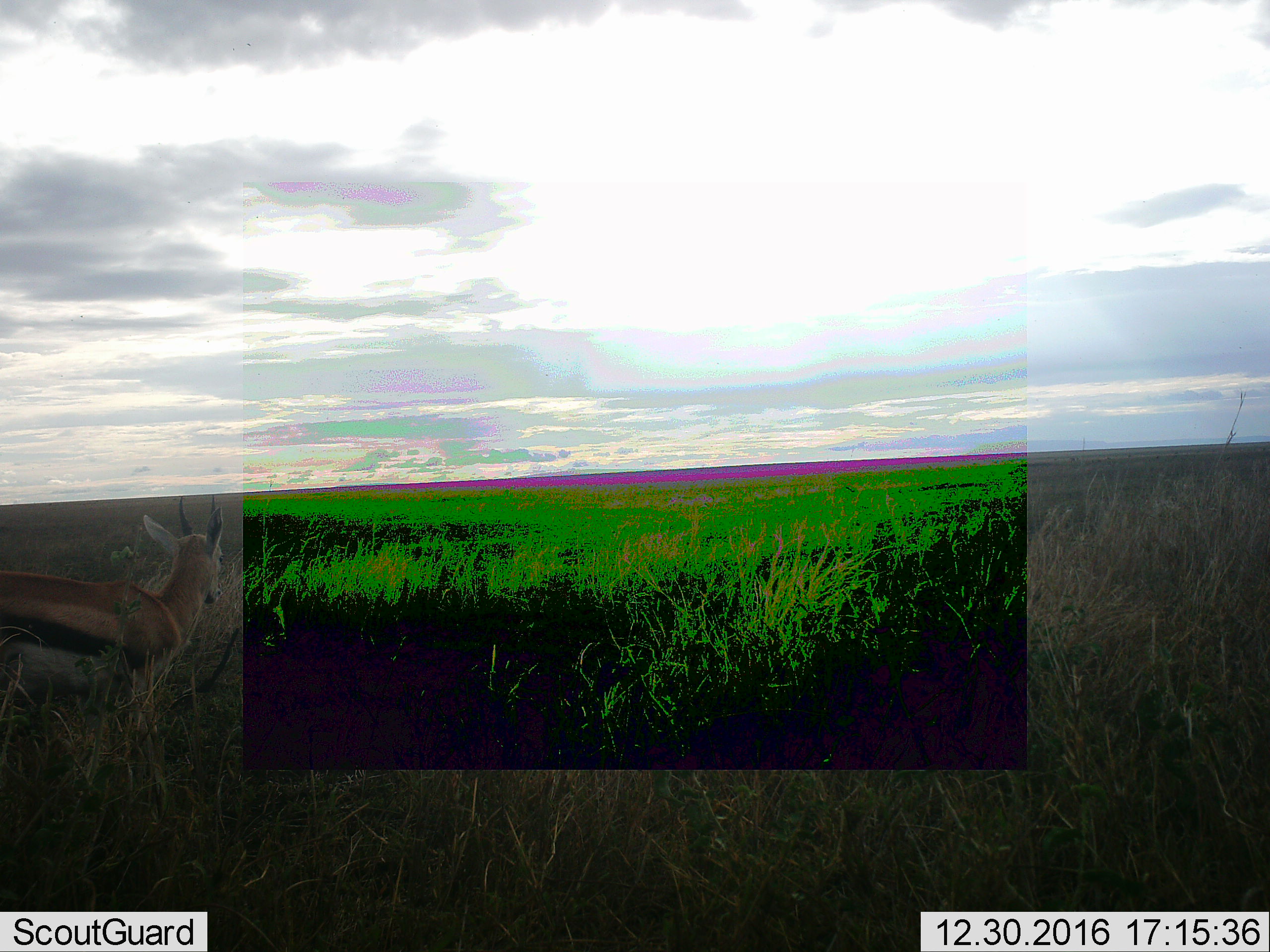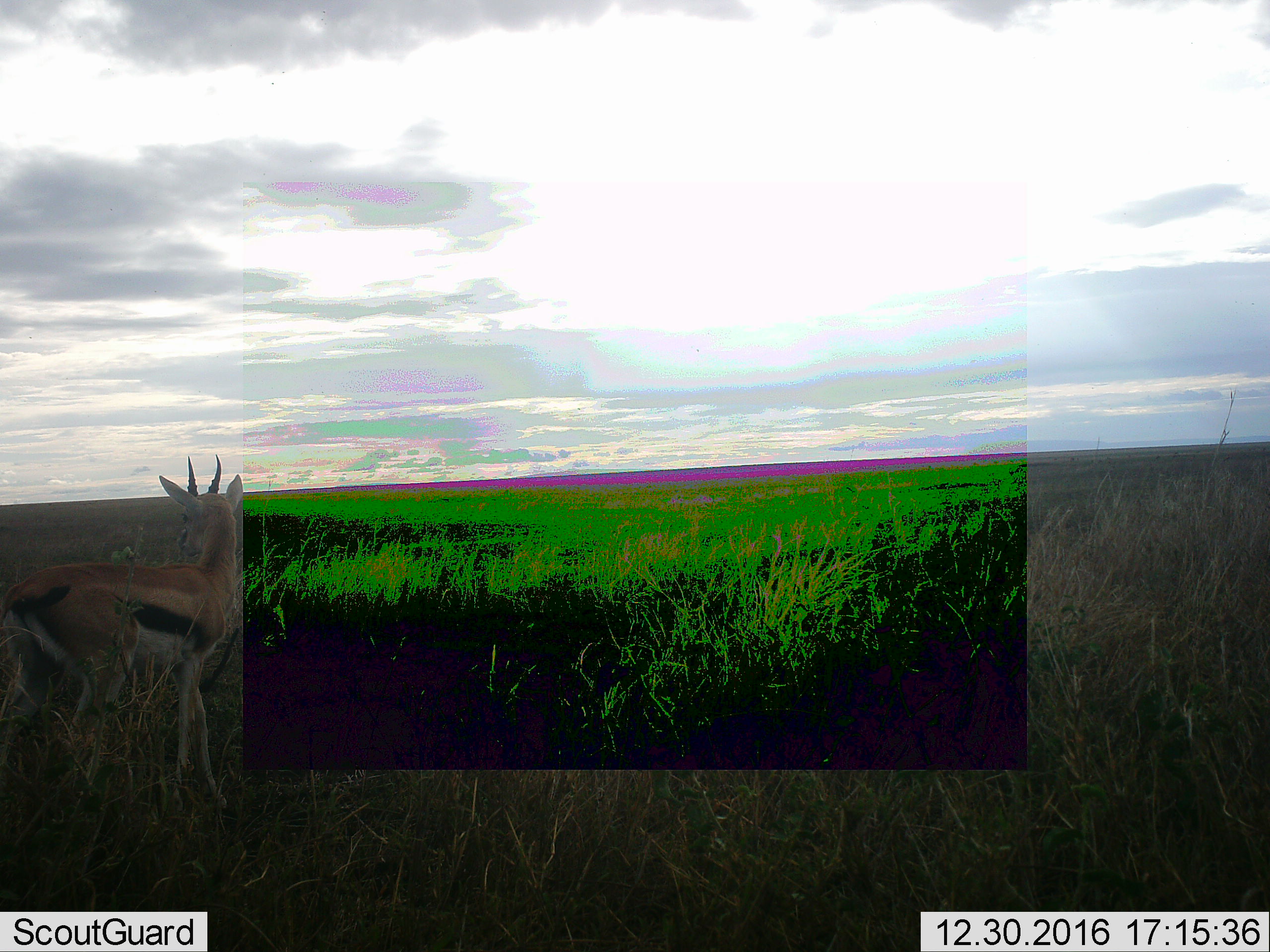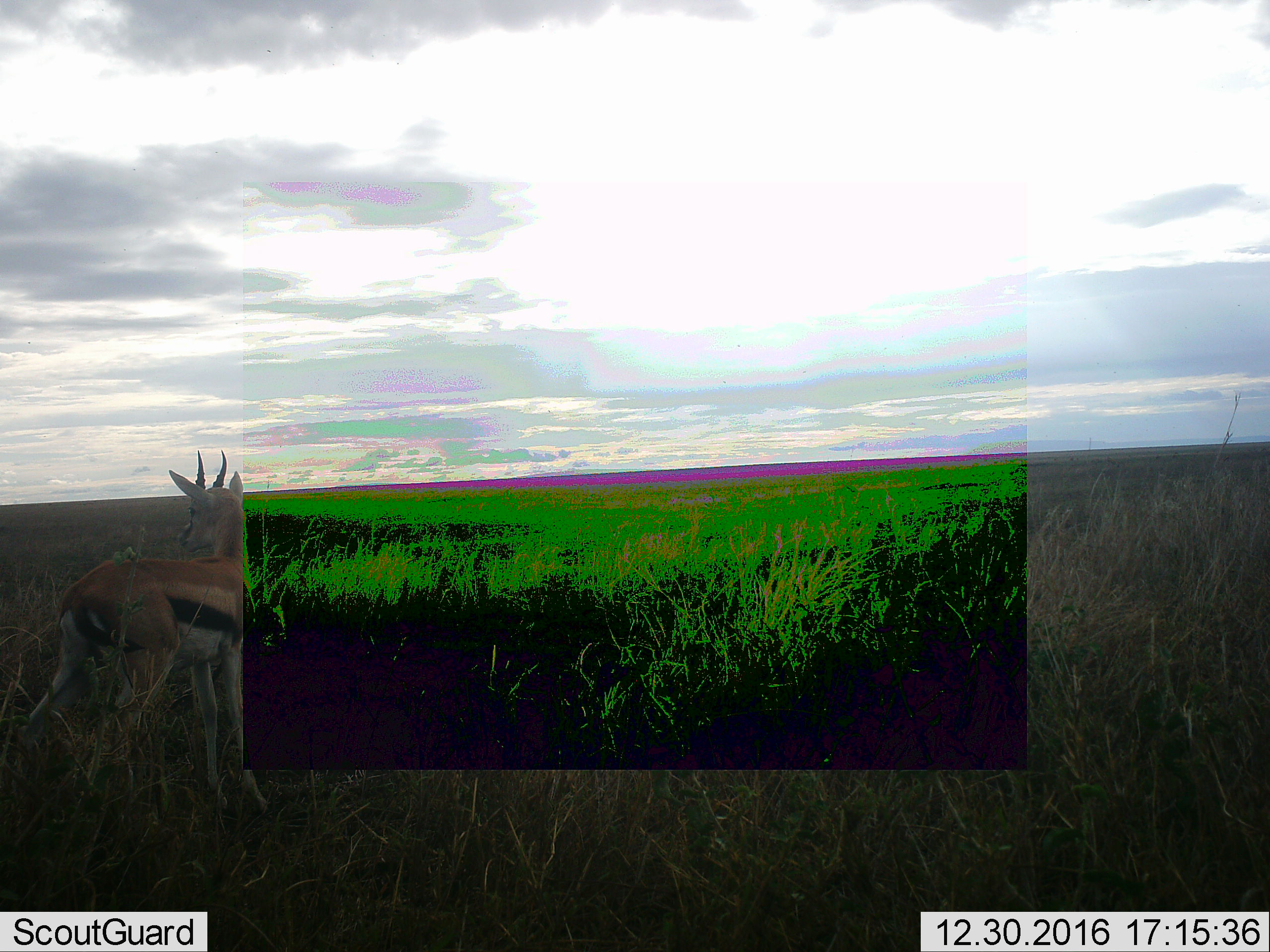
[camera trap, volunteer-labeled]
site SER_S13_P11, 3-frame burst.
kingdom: Animalia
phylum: Chordata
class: Mammalia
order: Artiodactyla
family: Bovidae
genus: Eudorcas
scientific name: Eudorcas thomsonii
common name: thomson's gazelle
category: gazellethomsons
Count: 1.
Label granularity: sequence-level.